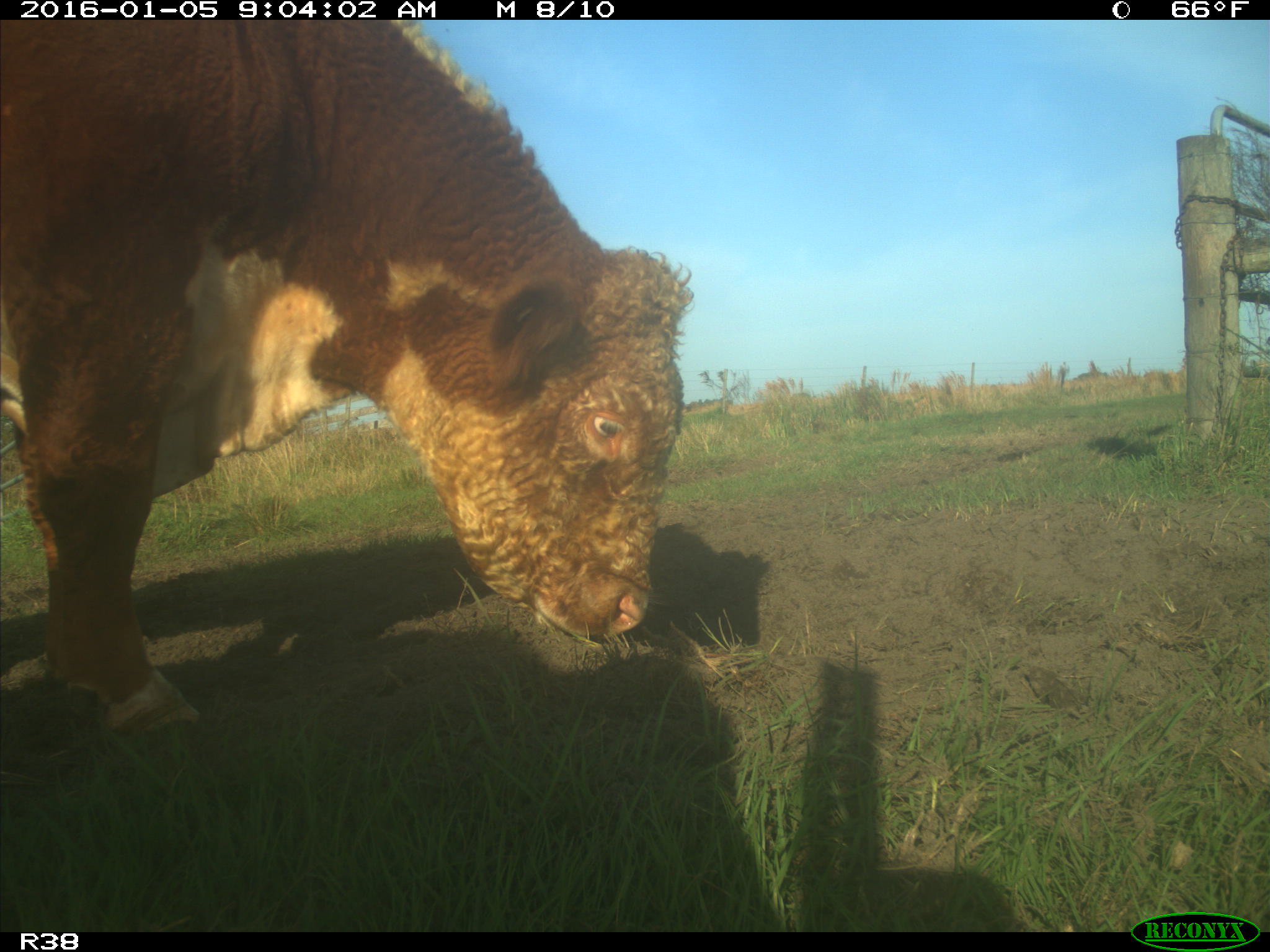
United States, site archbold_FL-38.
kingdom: Animalia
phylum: Chordata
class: Mammalia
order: Artiodactyla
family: Bovidae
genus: Bos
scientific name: Bos taurus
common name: domestic cow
Bos taurus (domestic cow).